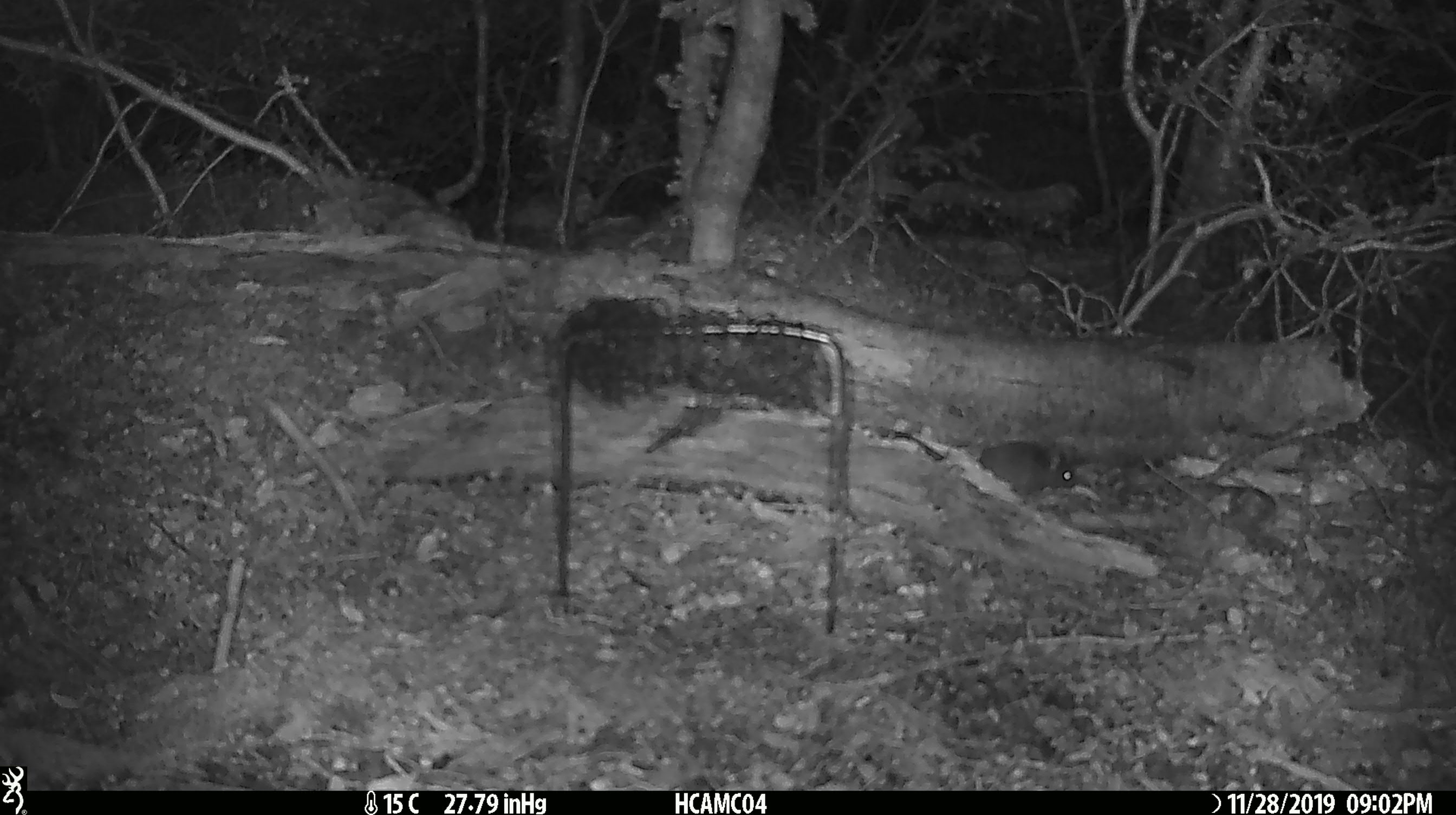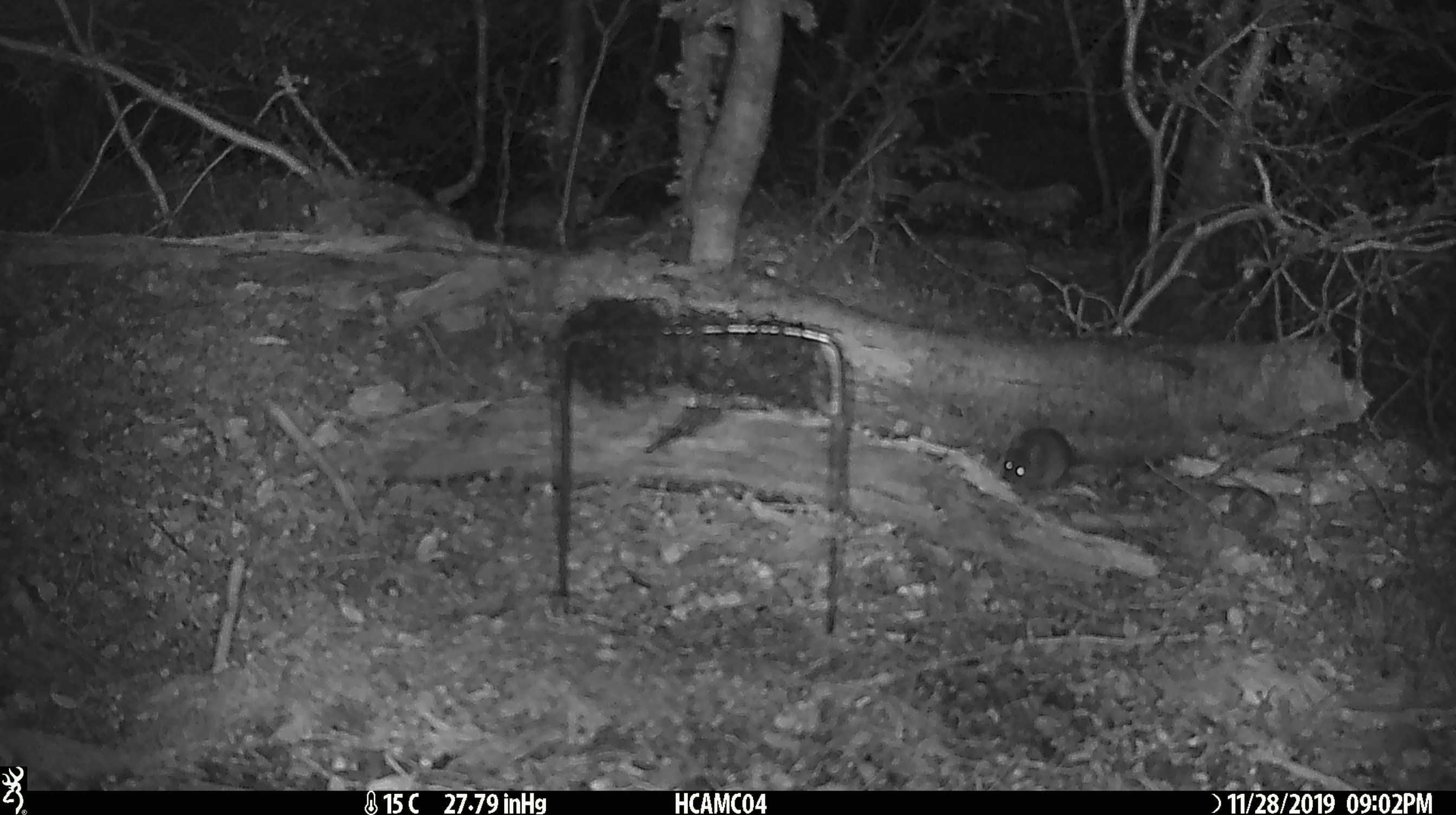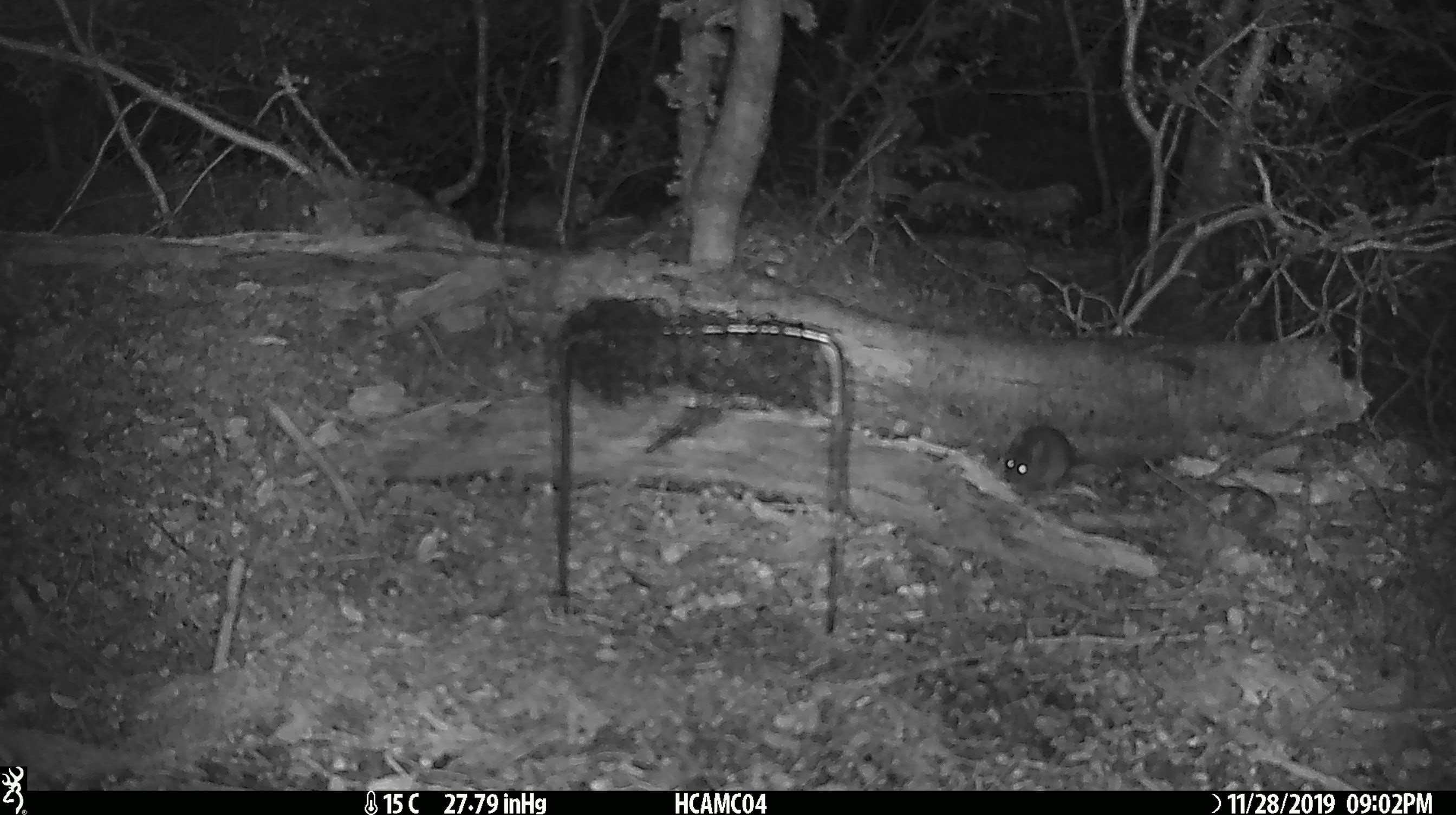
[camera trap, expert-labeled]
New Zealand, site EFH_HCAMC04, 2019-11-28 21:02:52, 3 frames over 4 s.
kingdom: Animalia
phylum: Chordata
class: Mammalia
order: Rodentia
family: Muridae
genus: Mus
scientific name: Mus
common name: mouse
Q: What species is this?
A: Mouse (Mus).